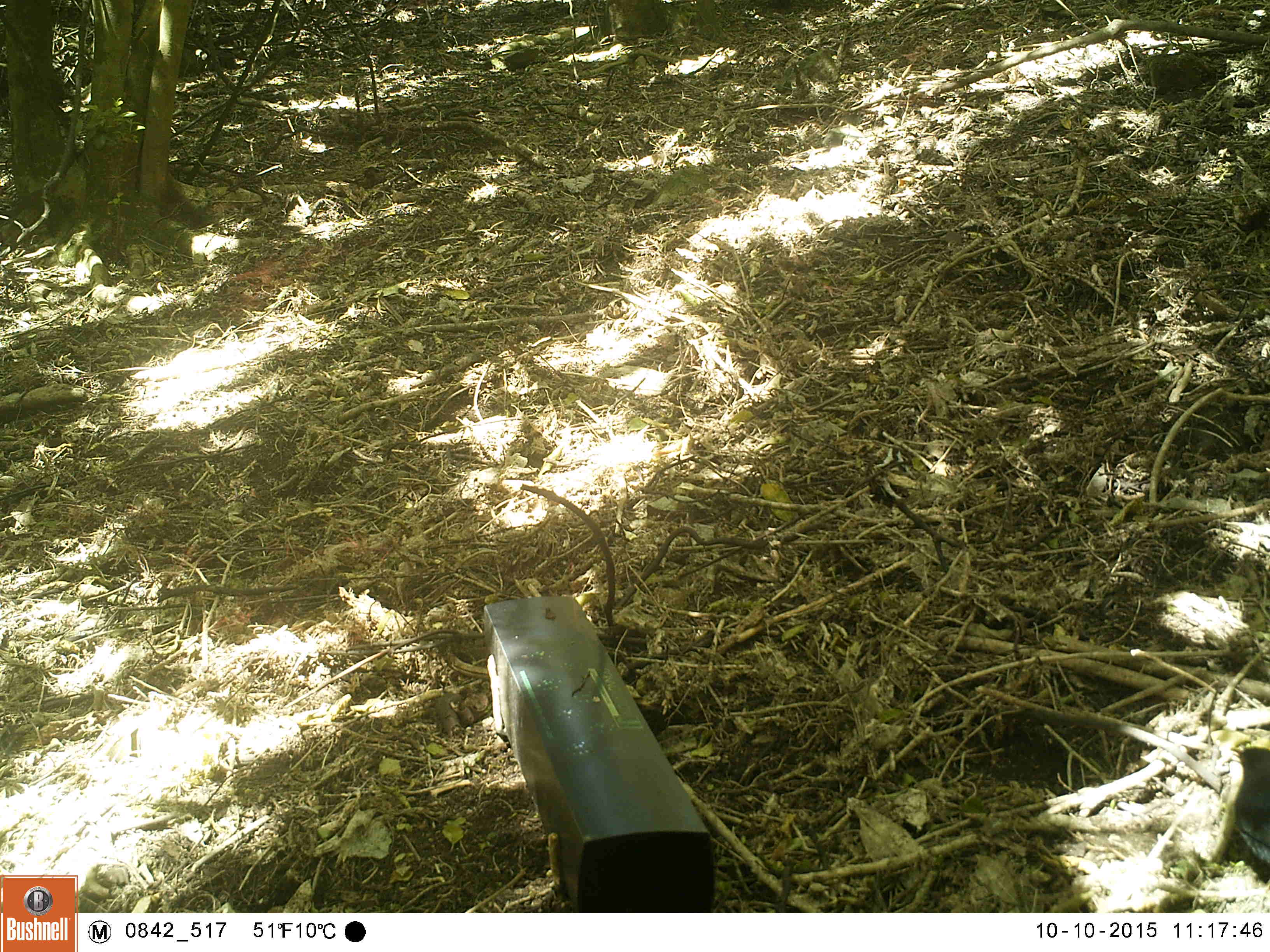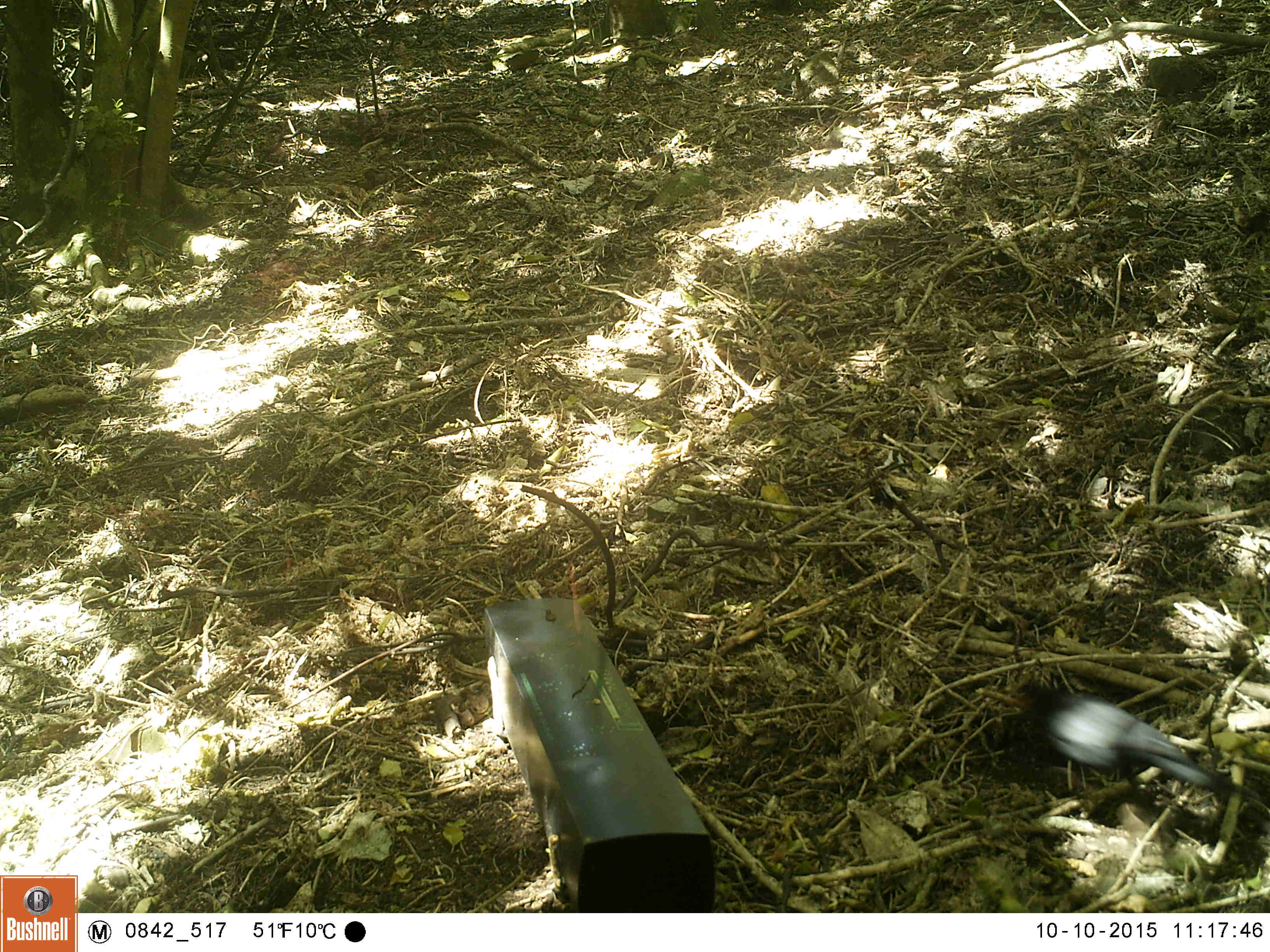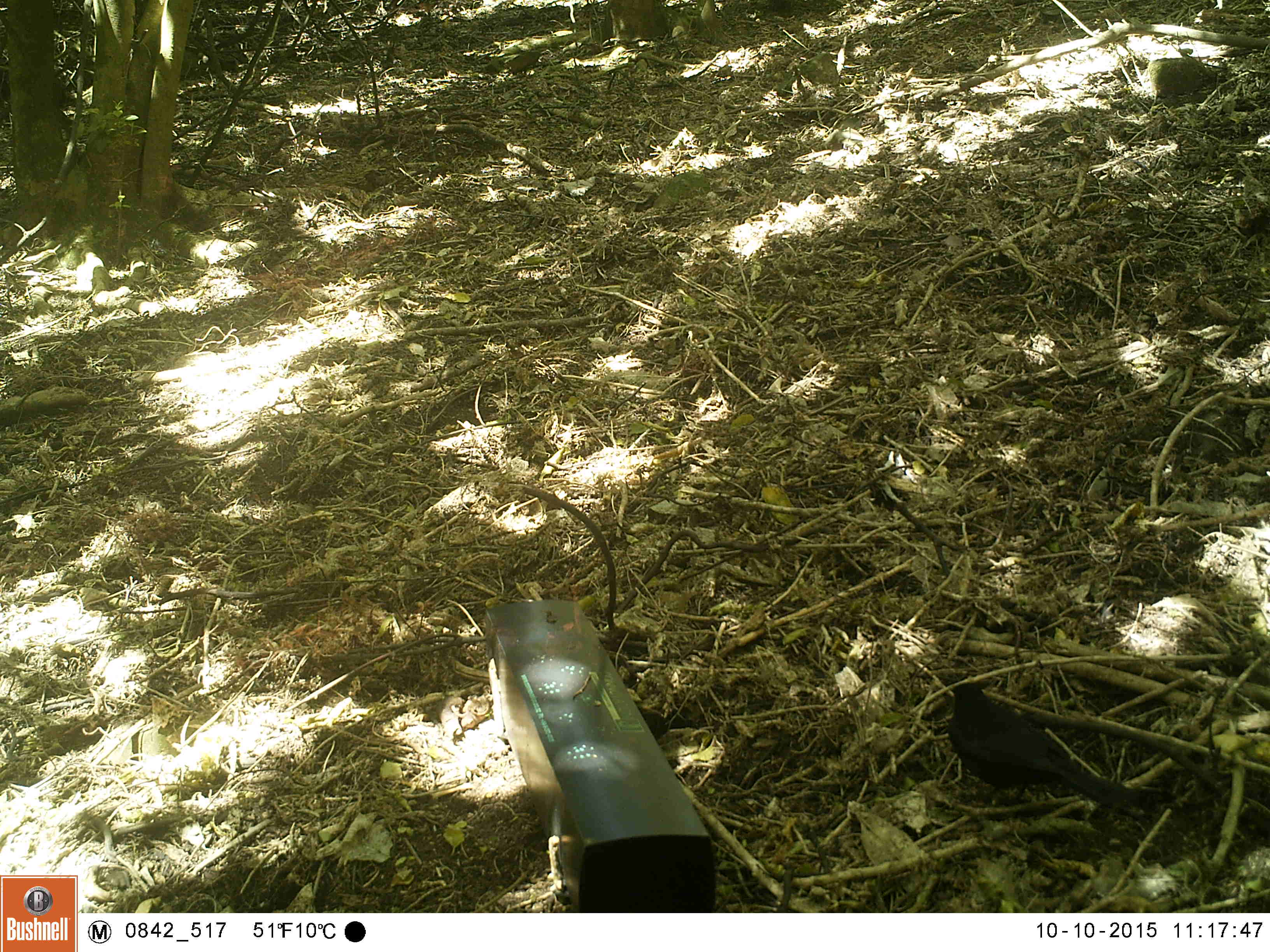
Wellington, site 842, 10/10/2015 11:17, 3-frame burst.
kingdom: Animalia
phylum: Chordata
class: Aves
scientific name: Aves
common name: bird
Bird (Aves).